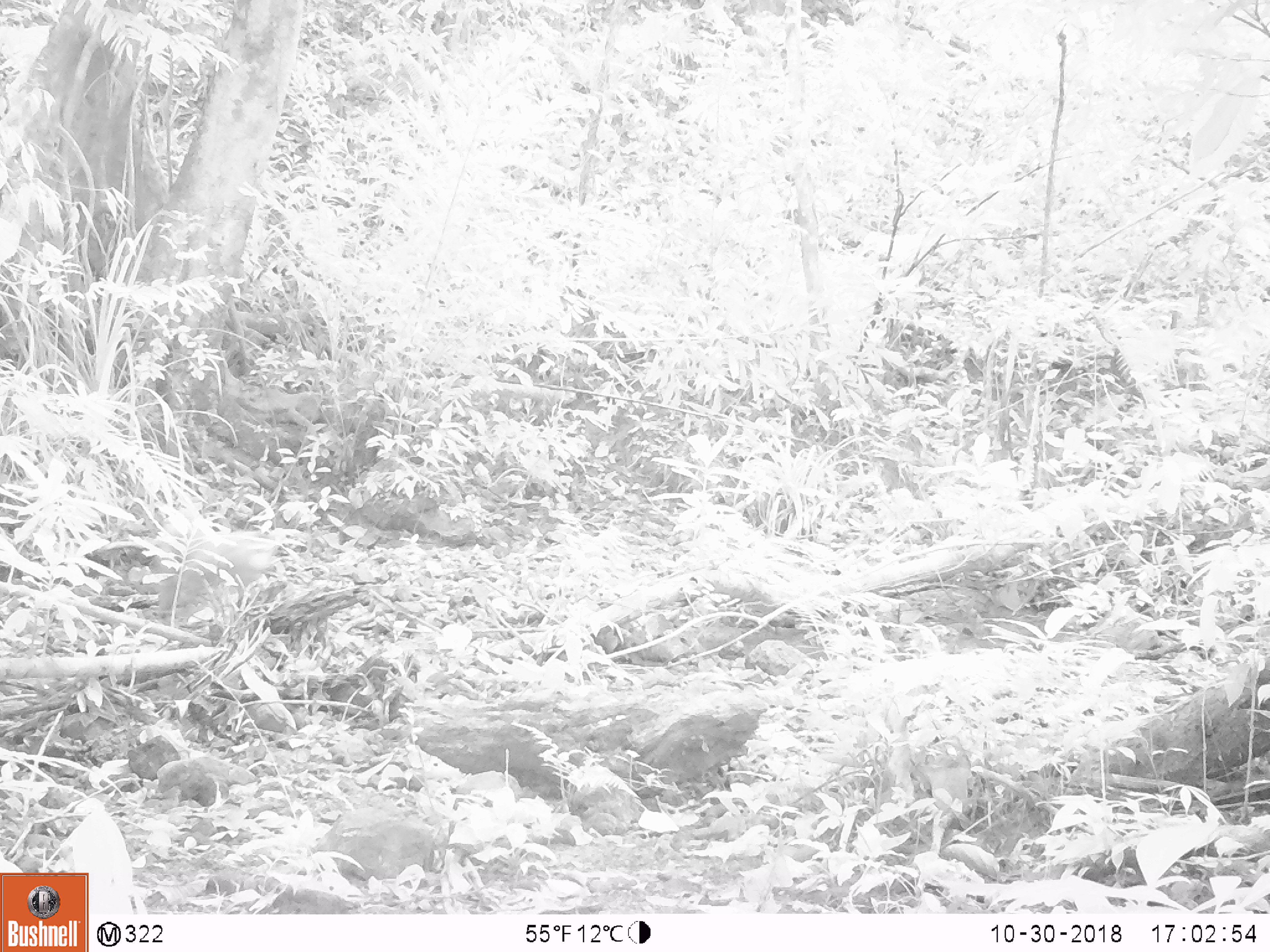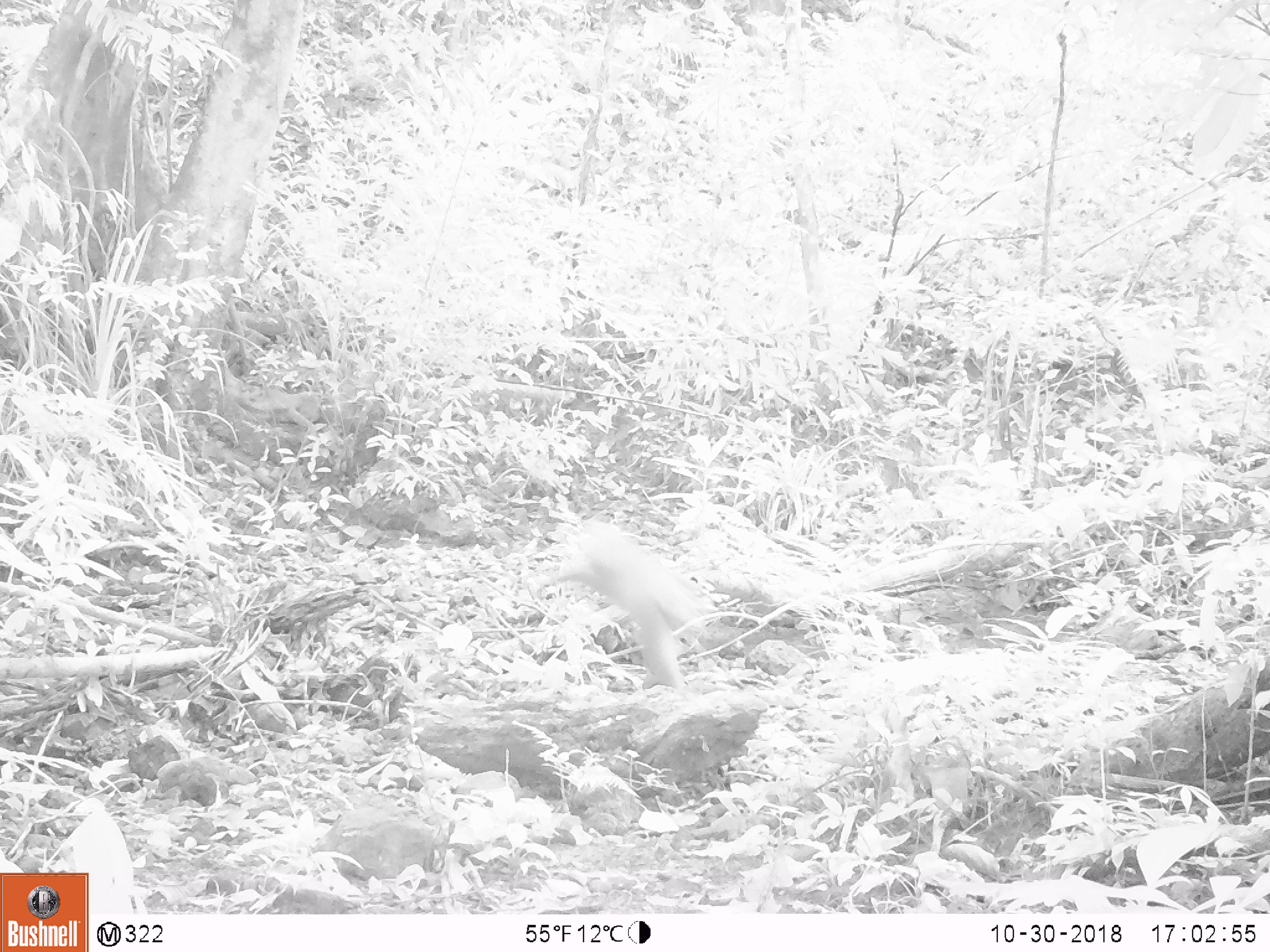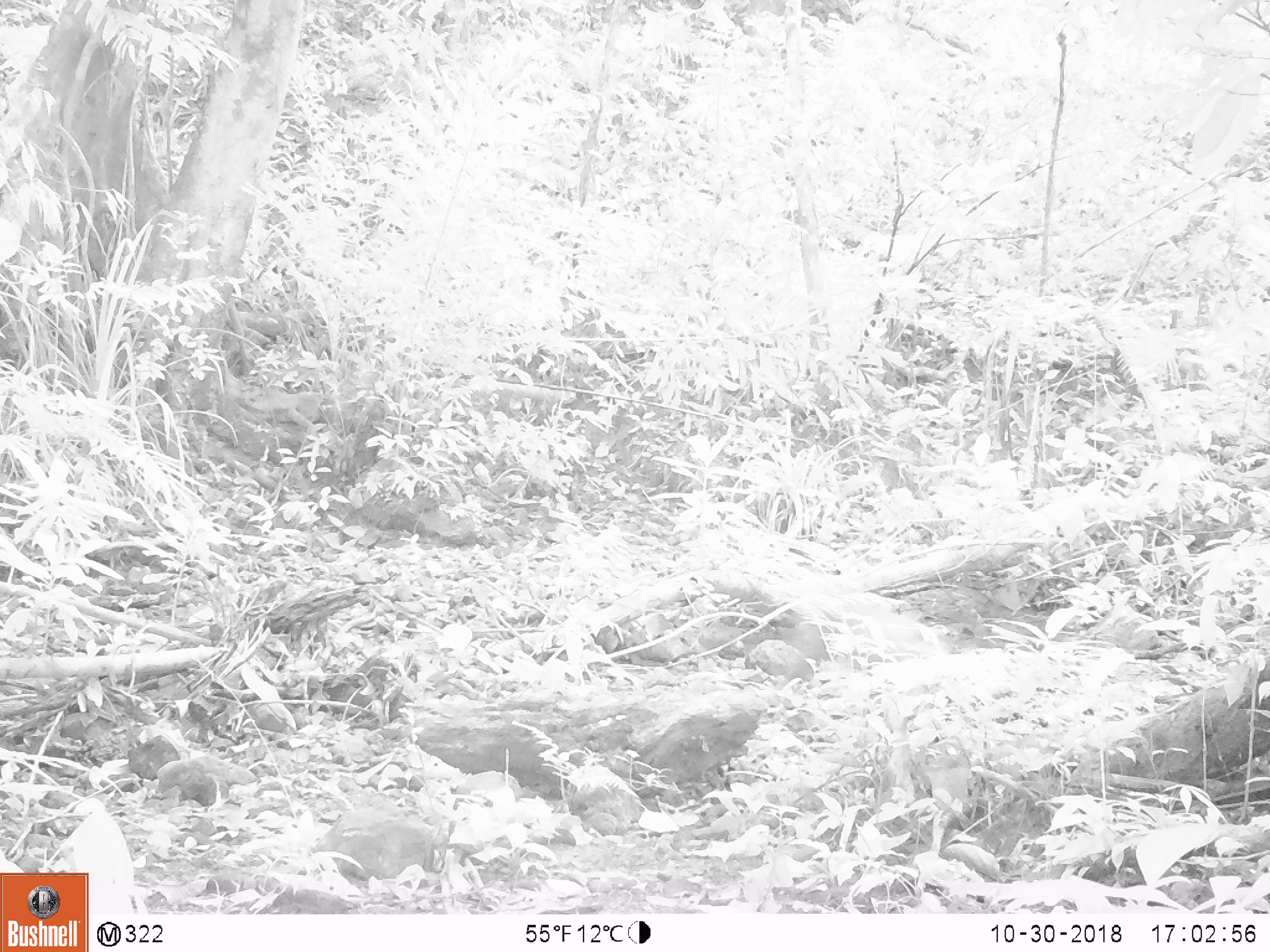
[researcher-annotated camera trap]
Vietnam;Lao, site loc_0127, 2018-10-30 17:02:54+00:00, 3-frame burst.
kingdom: Animalia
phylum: Chordata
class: Mammalia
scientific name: Mammalia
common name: mammal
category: unidentified small mammal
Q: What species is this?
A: Unidentified small mammal (mammal) (Mammalia).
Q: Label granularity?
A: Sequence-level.